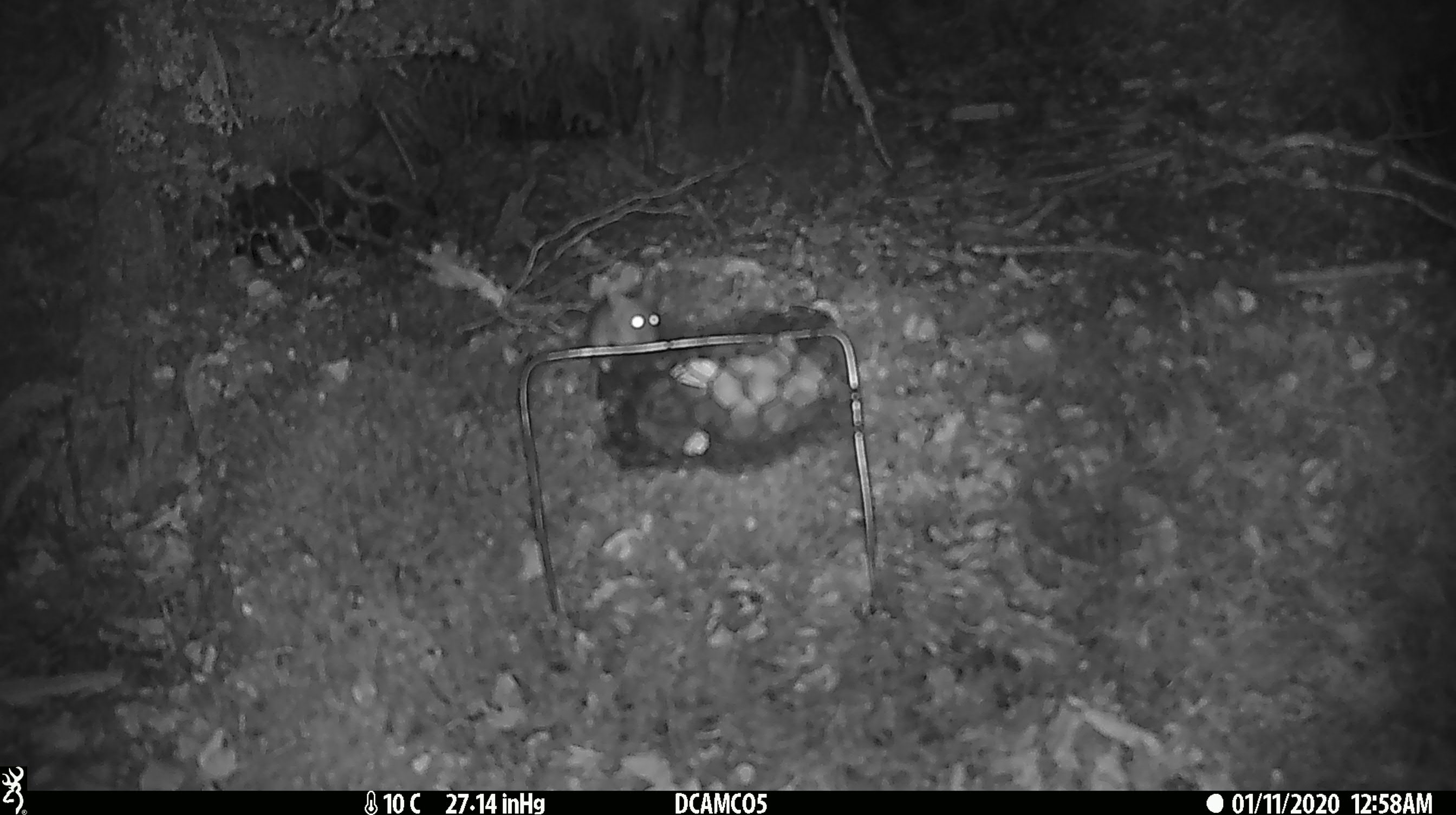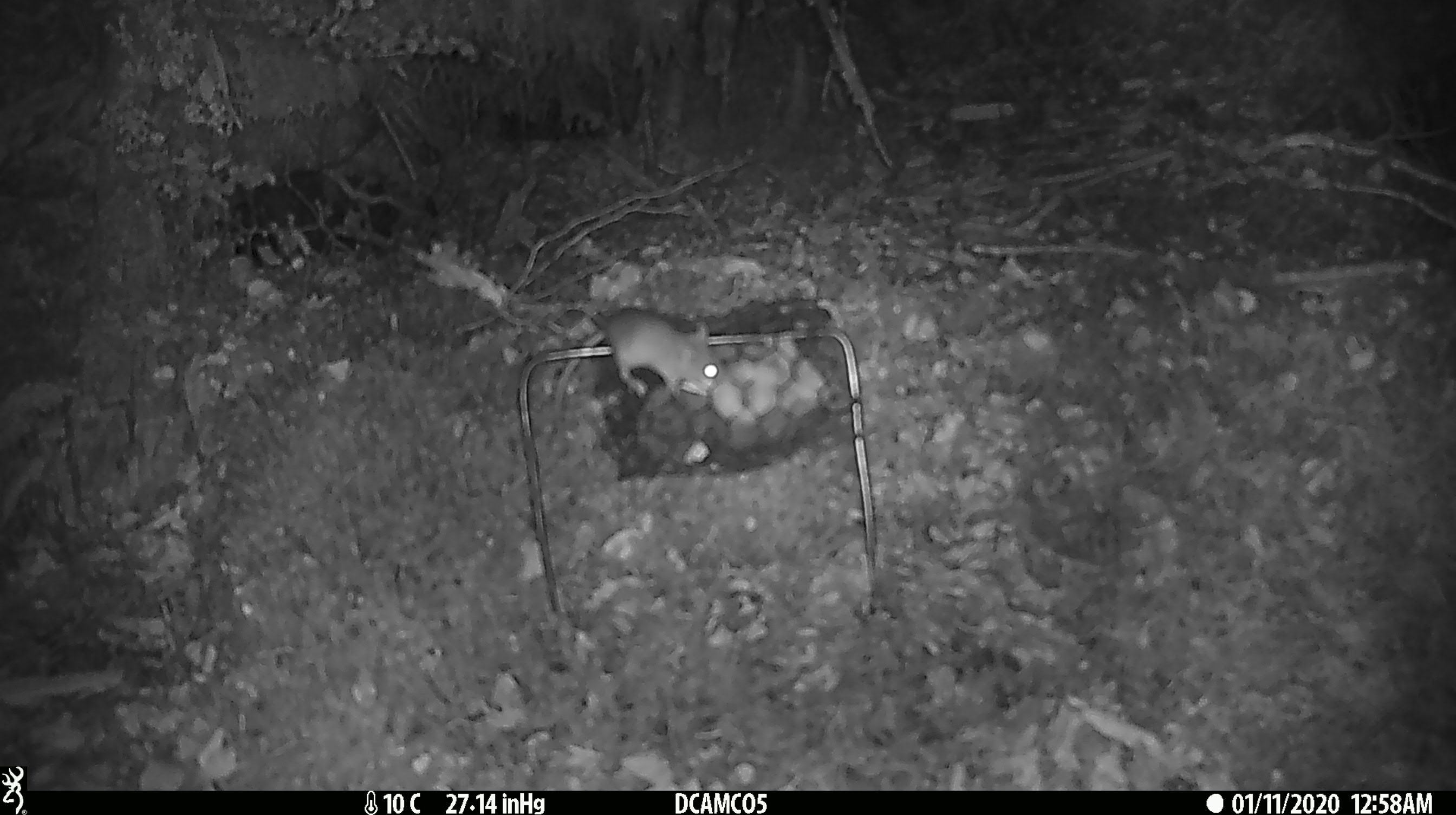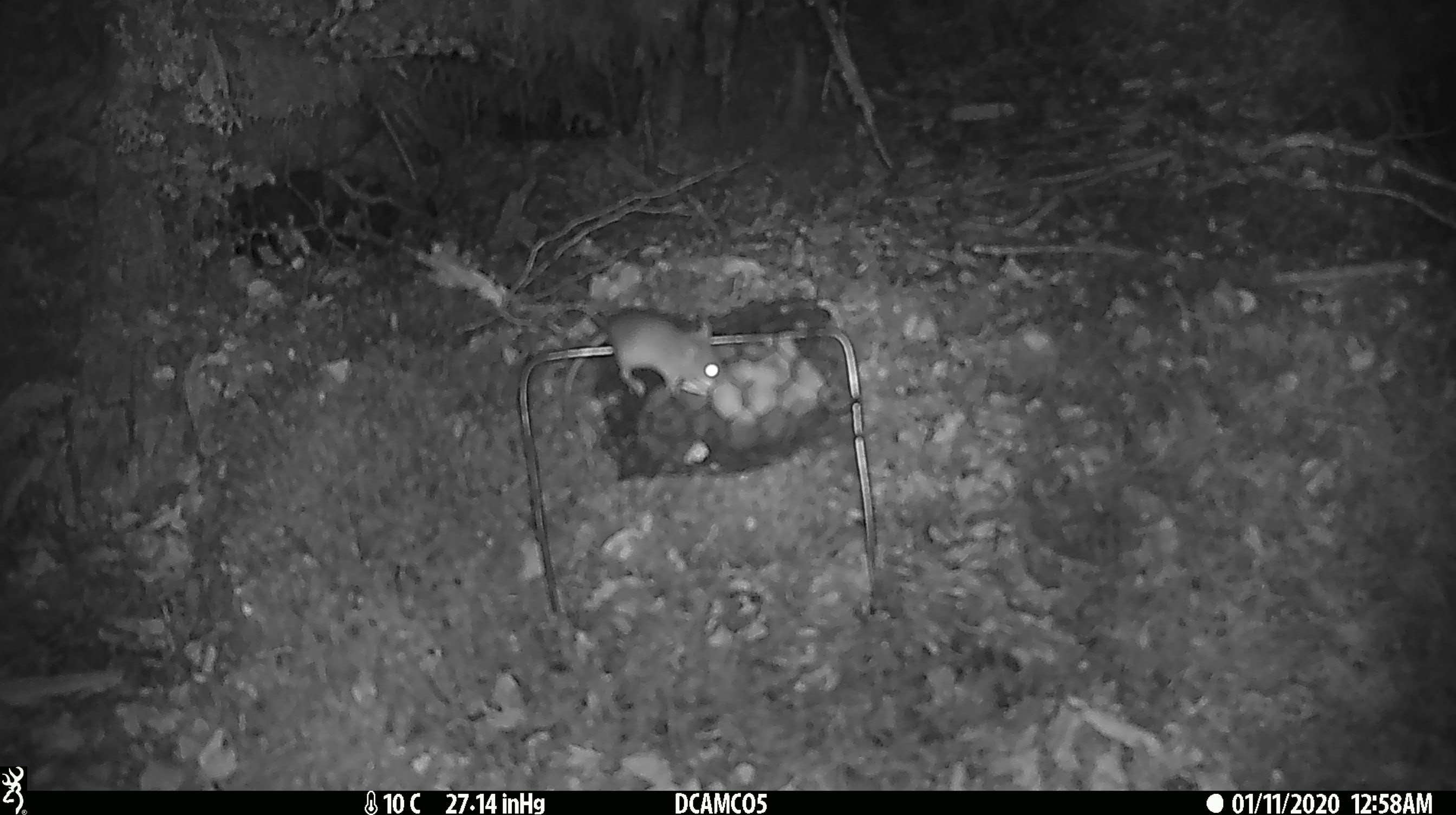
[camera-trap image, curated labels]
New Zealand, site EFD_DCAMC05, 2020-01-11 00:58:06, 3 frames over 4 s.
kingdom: Animalia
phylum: Chordata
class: Mammalia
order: Rodentia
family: Muridae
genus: Mus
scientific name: Mus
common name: mouse